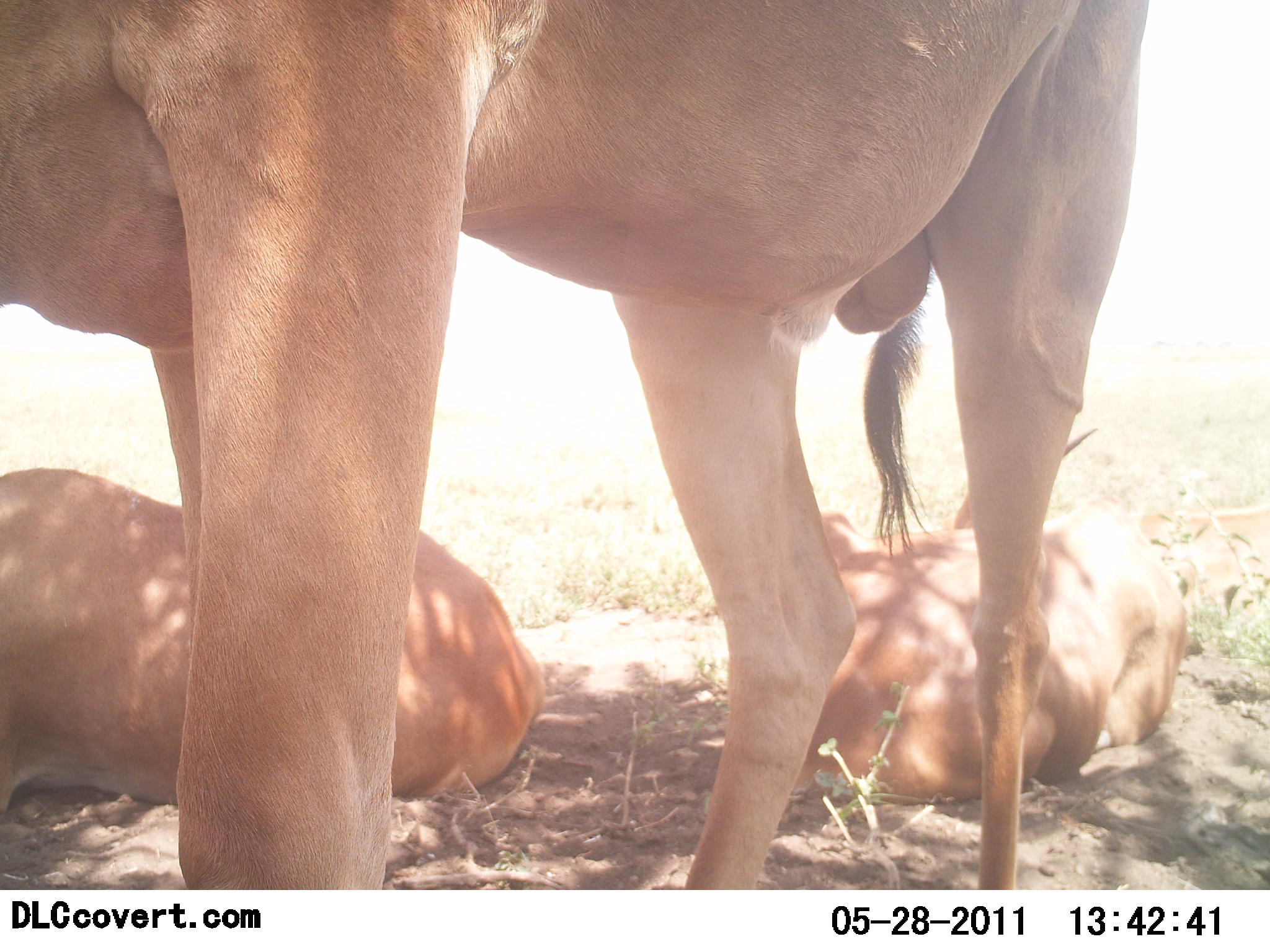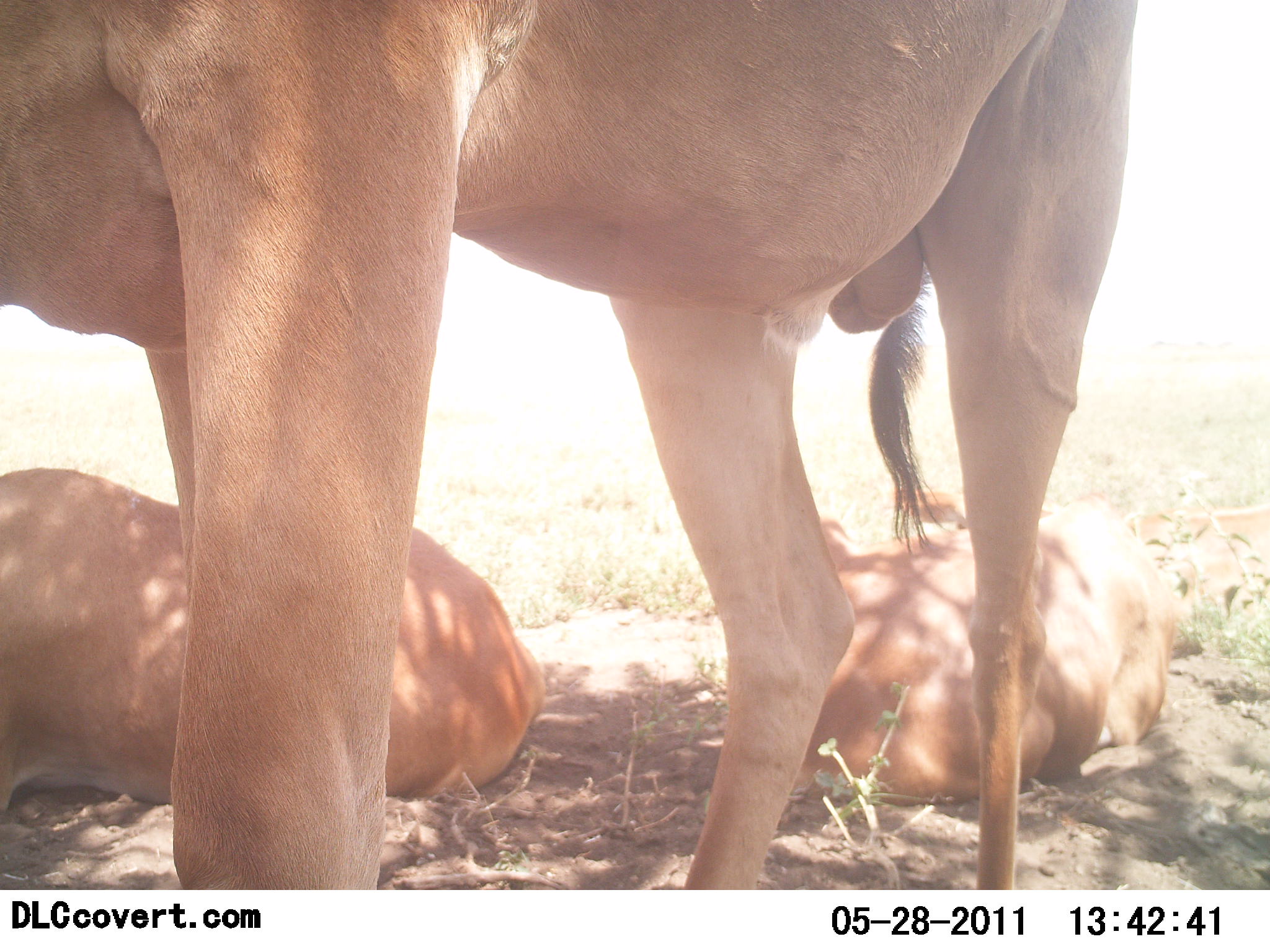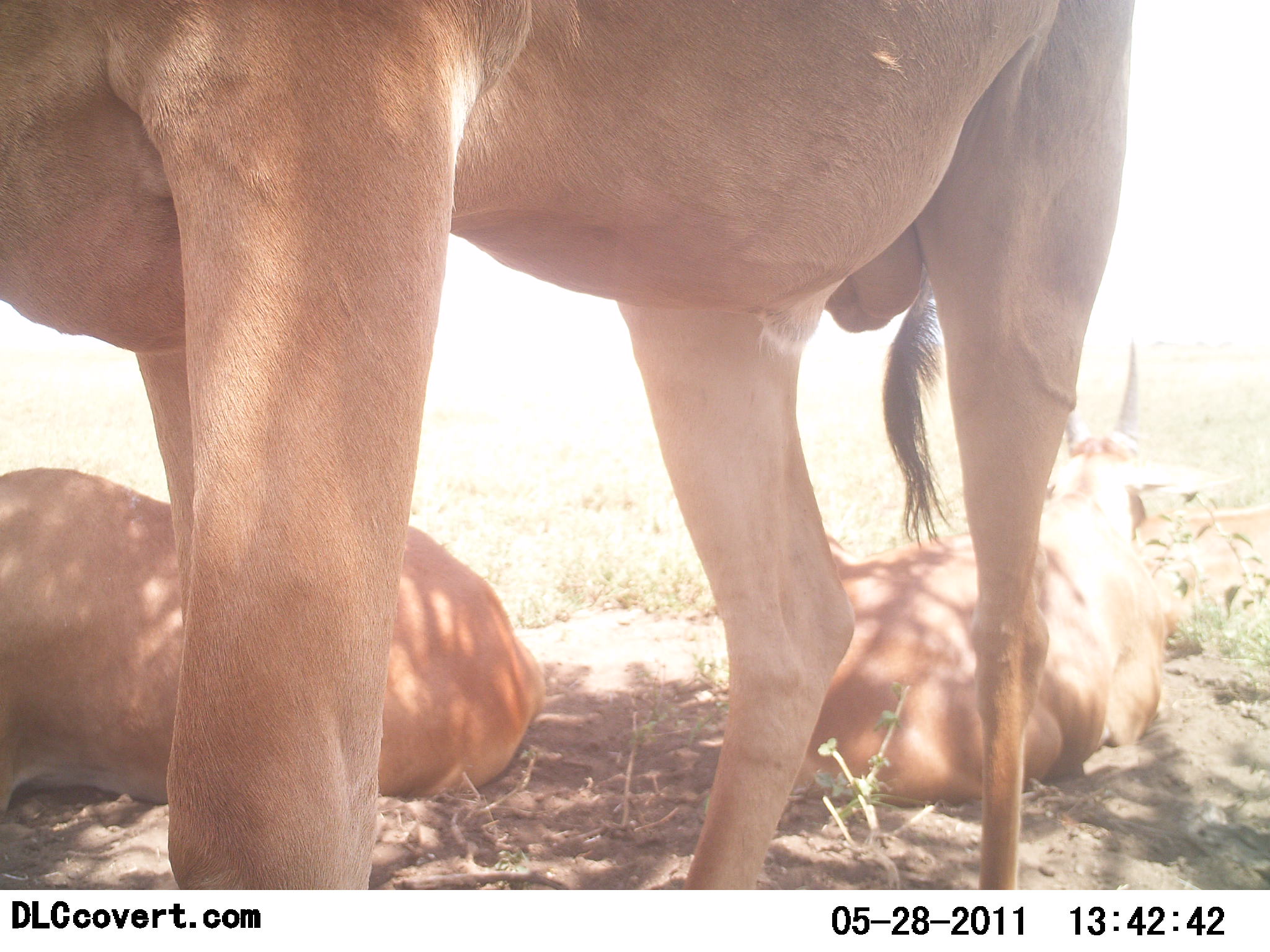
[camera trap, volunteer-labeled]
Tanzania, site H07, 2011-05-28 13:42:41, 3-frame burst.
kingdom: Animalia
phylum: Chordata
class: Mammalia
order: Artiodactyla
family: Bovidae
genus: Alcelaphus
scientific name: Alcelaphus buselaphus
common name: hartebeest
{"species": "hartebeest (Alcelaphus buselaphus)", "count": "3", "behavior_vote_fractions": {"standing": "89%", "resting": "100%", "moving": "11%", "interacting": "0%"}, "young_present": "22%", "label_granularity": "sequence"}